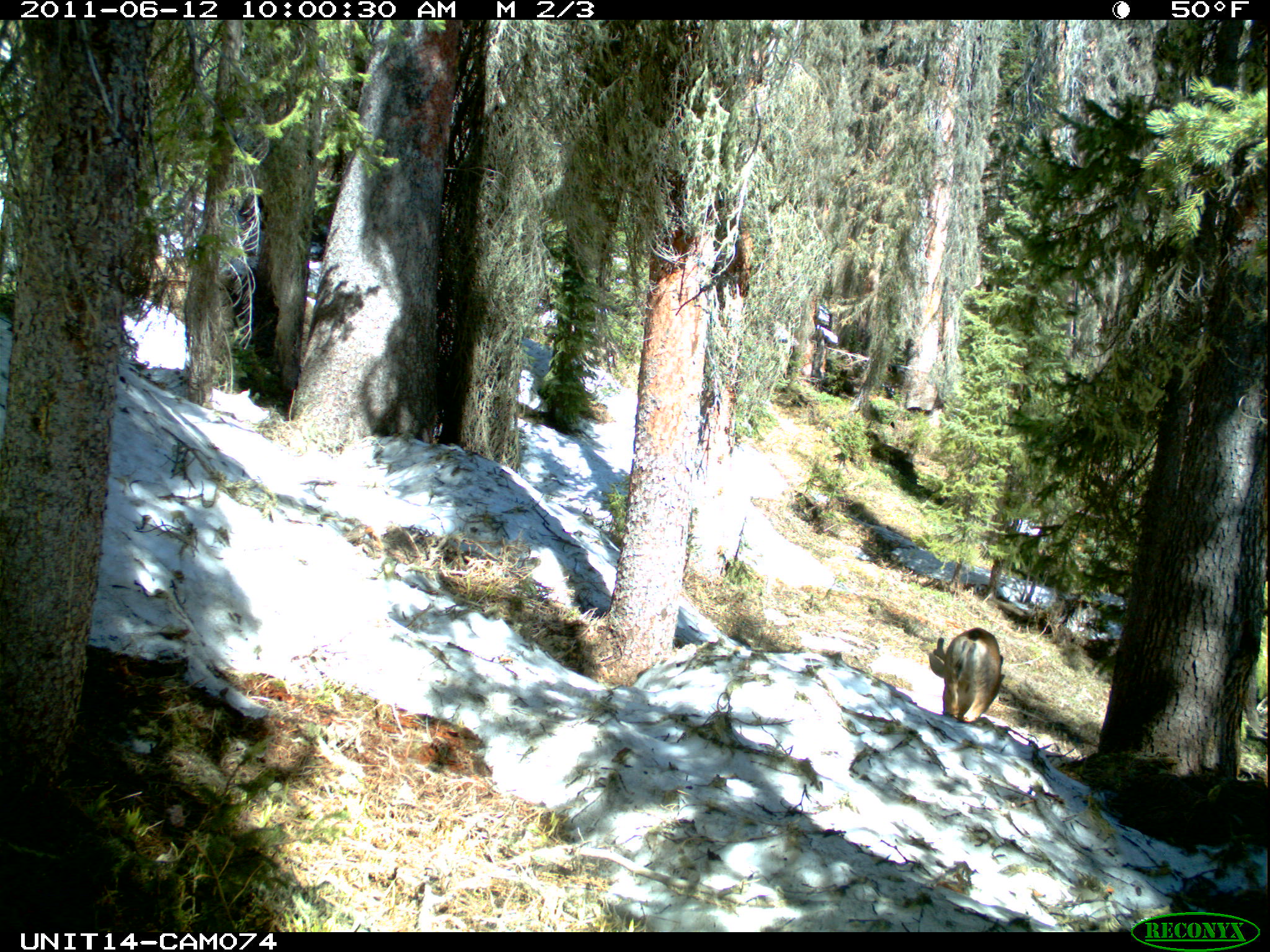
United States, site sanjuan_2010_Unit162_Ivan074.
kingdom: Animalia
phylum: Chordata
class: Mammalia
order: Artiodactyla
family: Cervidae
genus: Odocoileus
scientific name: Odocoileus hemionus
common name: mule deer